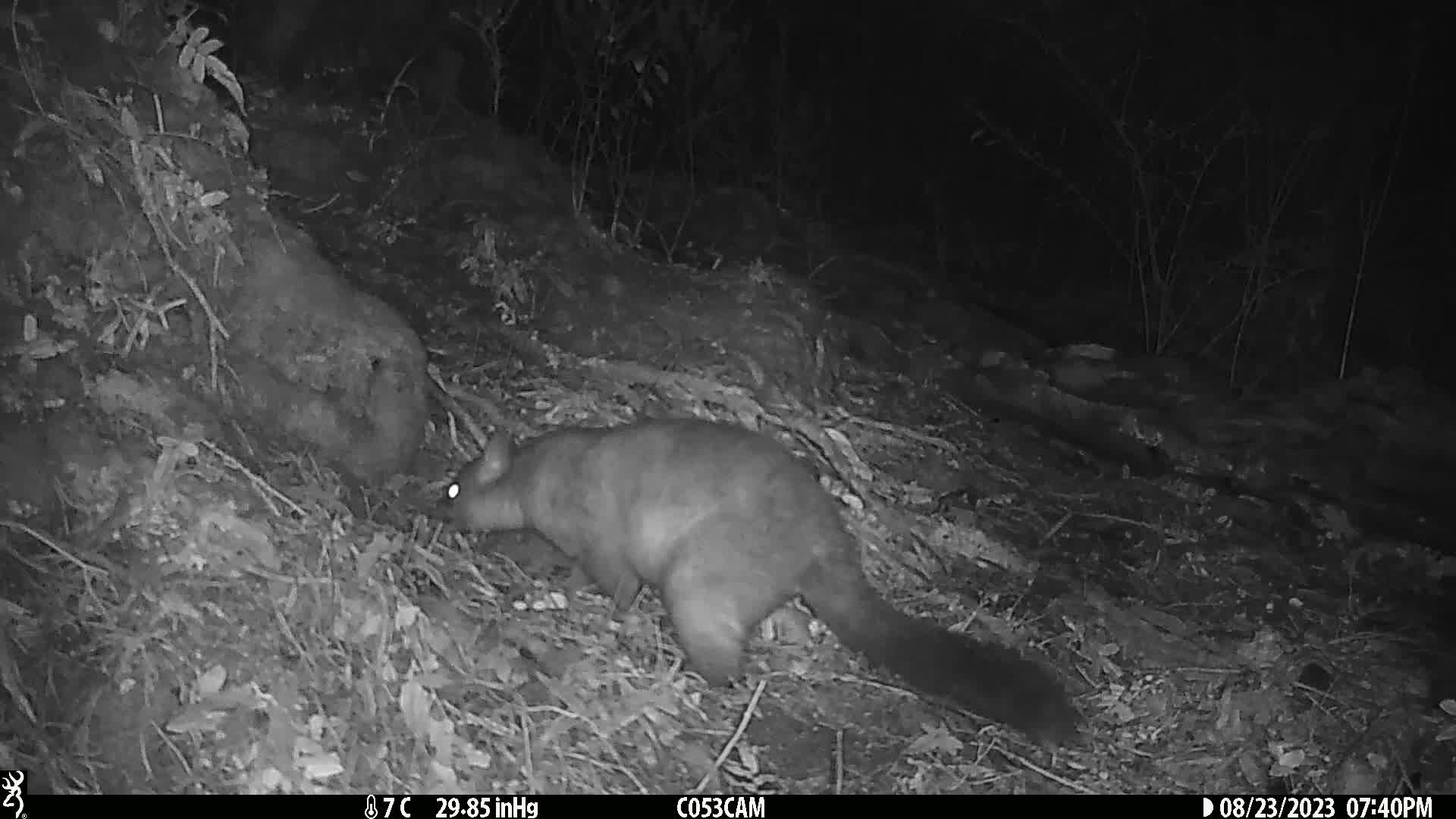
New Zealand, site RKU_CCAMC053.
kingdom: Animalia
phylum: Chordata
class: Mammalia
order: Diprotodontia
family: Phalangeridae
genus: Trichosurus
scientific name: Trichosurus vulpecula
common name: common brushtail possum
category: possum